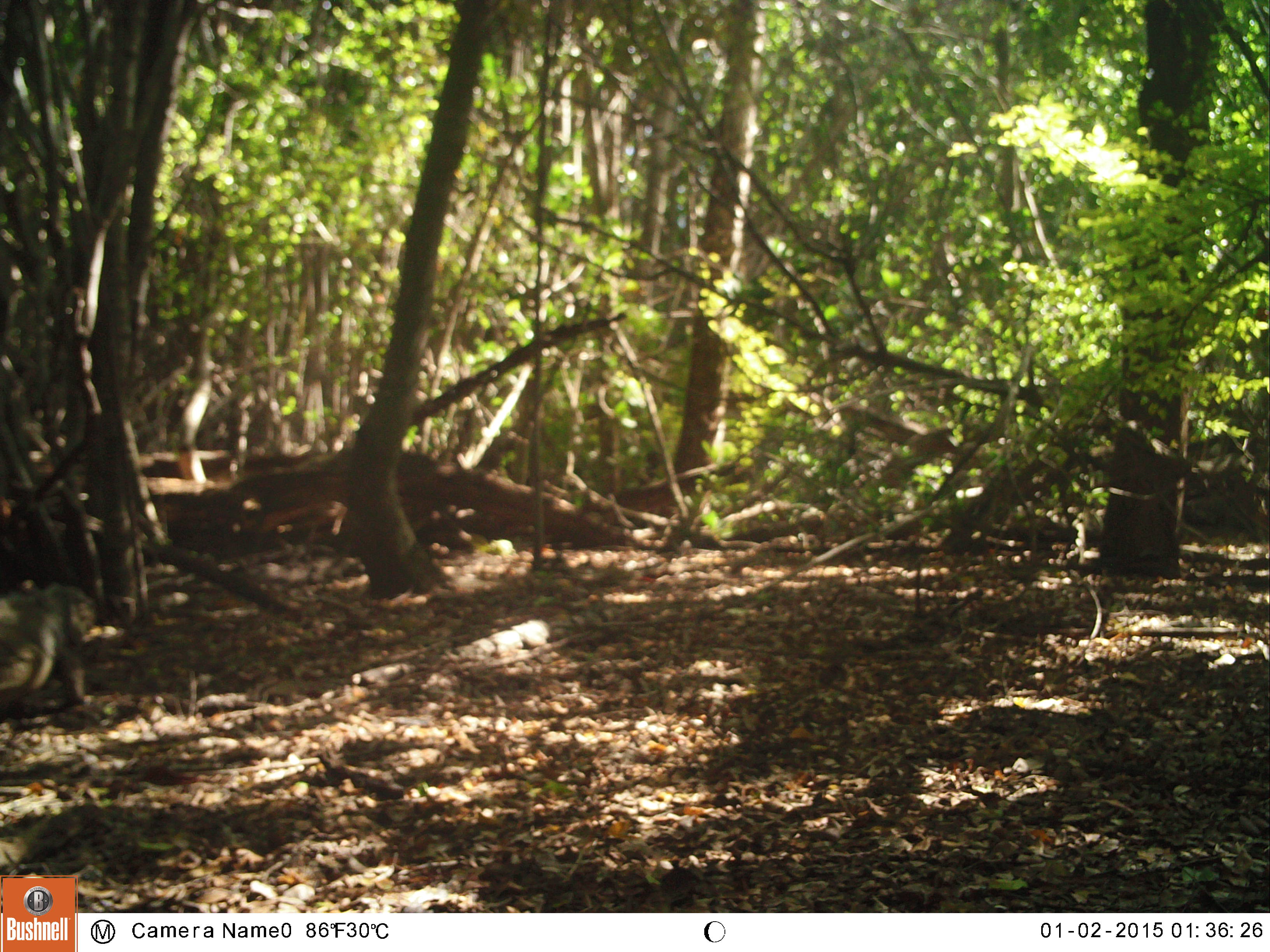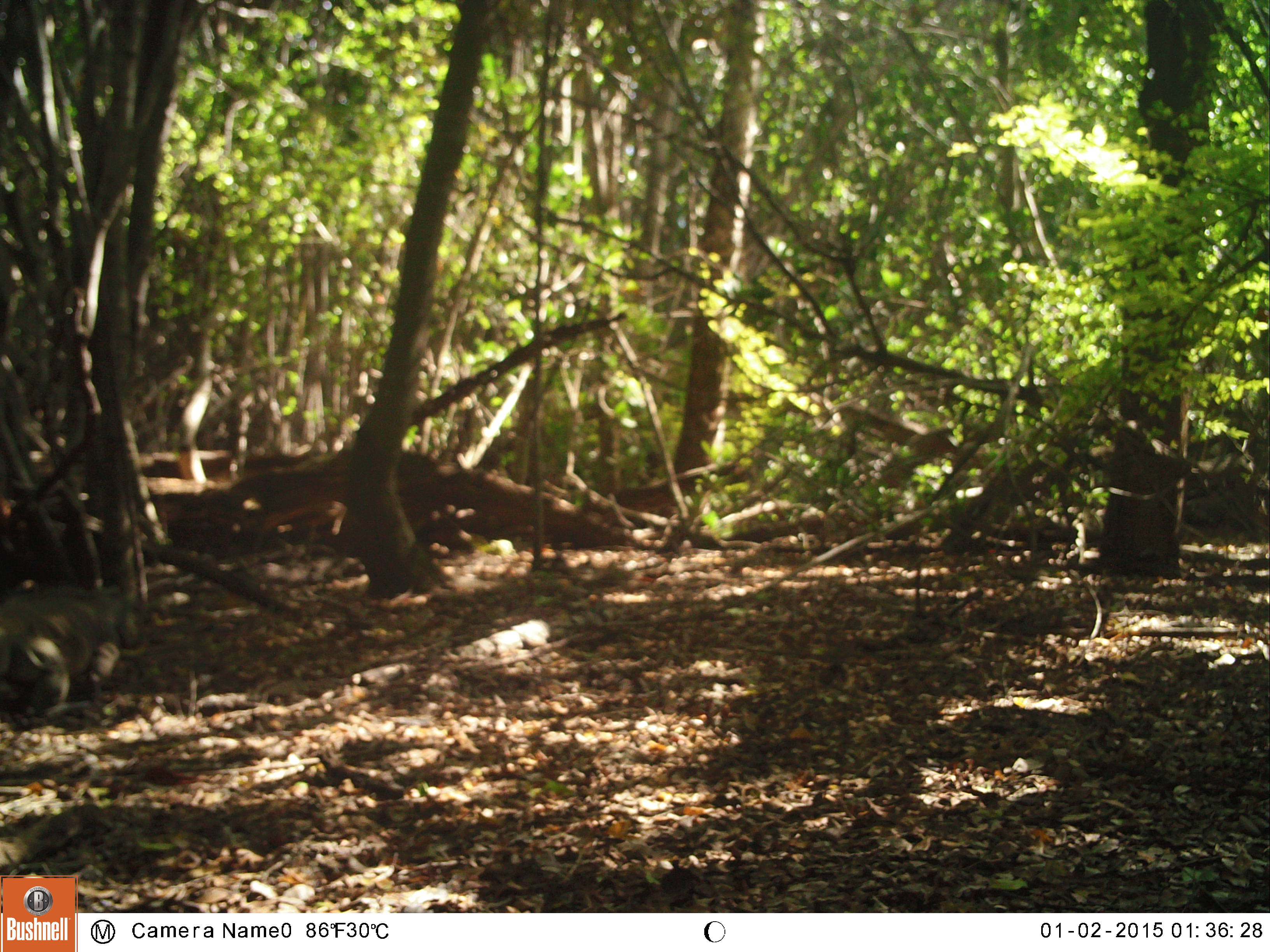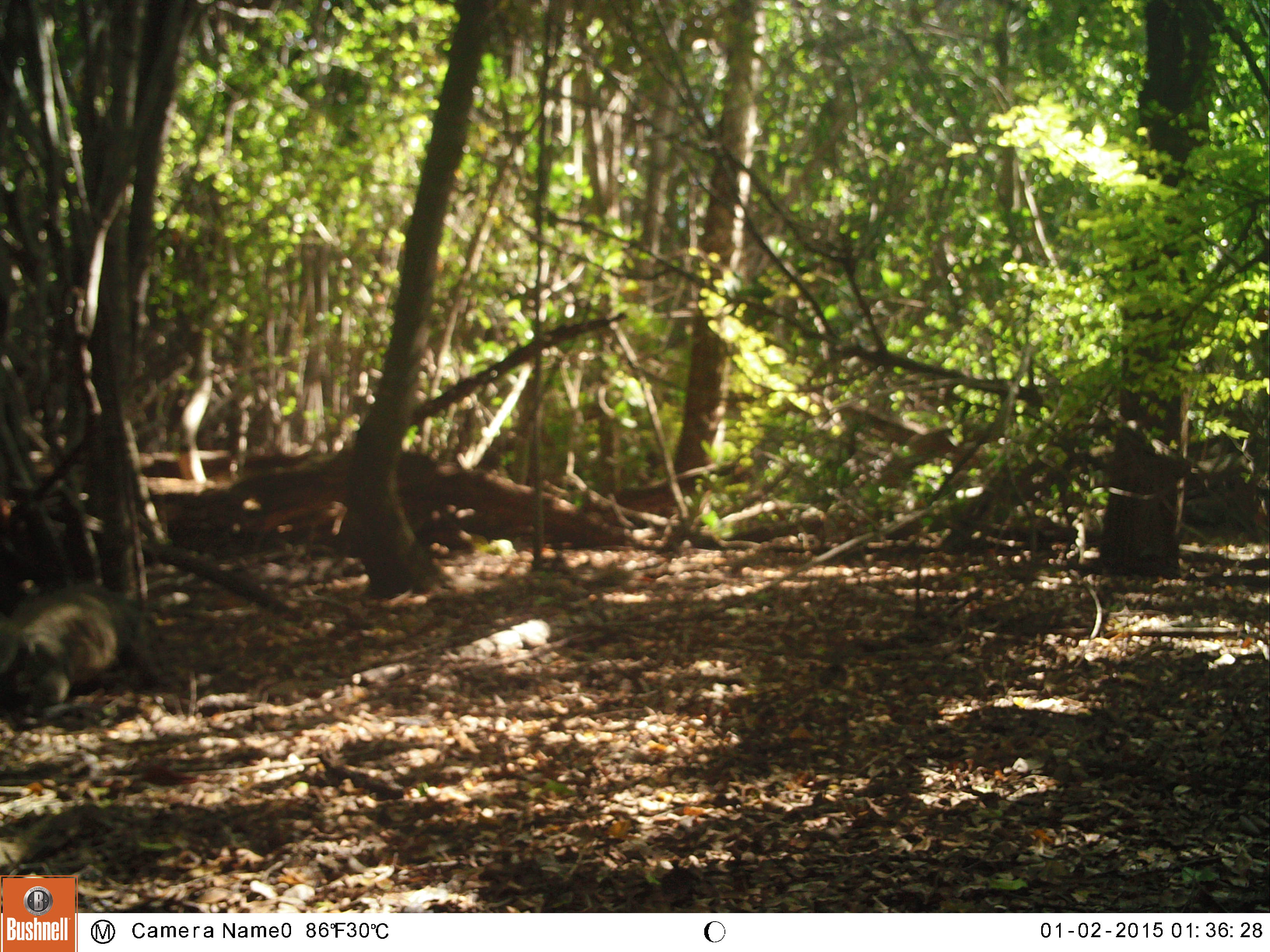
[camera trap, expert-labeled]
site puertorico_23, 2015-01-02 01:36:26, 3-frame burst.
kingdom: Animalia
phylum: Chordata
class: Reptilia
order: Squamata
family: Iguanidae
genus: Iguana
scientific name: Iguana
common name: typical iguanas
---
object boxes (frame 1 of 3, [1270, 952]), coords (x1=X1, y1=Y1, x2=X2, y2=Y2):
iguana: (x1=0, y1=572, x2=107, y2=742)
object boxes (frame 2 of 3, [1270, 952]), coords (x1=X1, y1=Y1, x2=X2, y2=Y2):
iguana: (x1=0, y1=585, x2=168, y2=734)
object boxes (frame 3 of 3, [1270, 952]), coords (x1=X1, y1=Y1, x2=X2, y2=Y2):
iguana: (x1=0, y1=584, x2=177, y2=726)